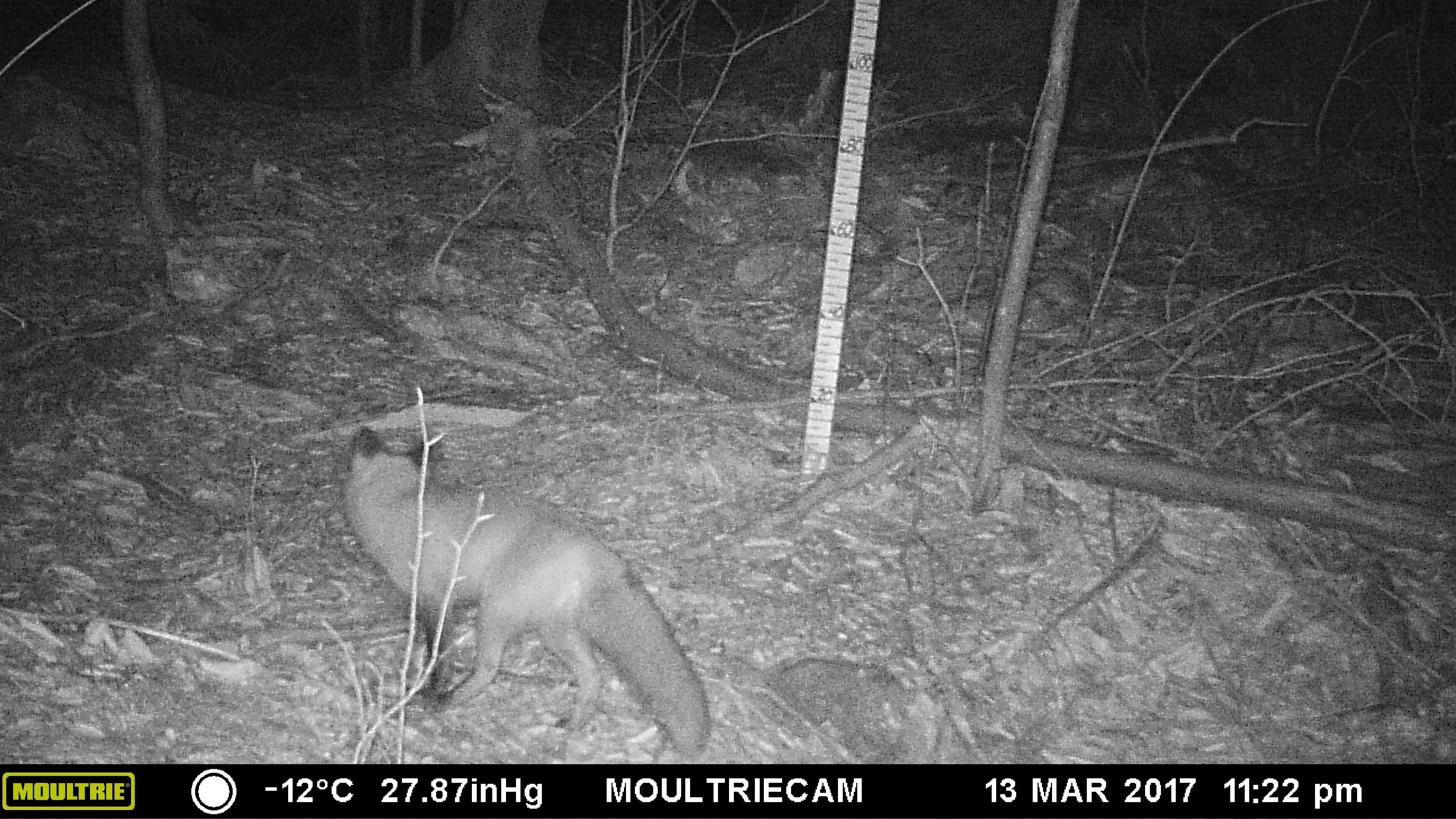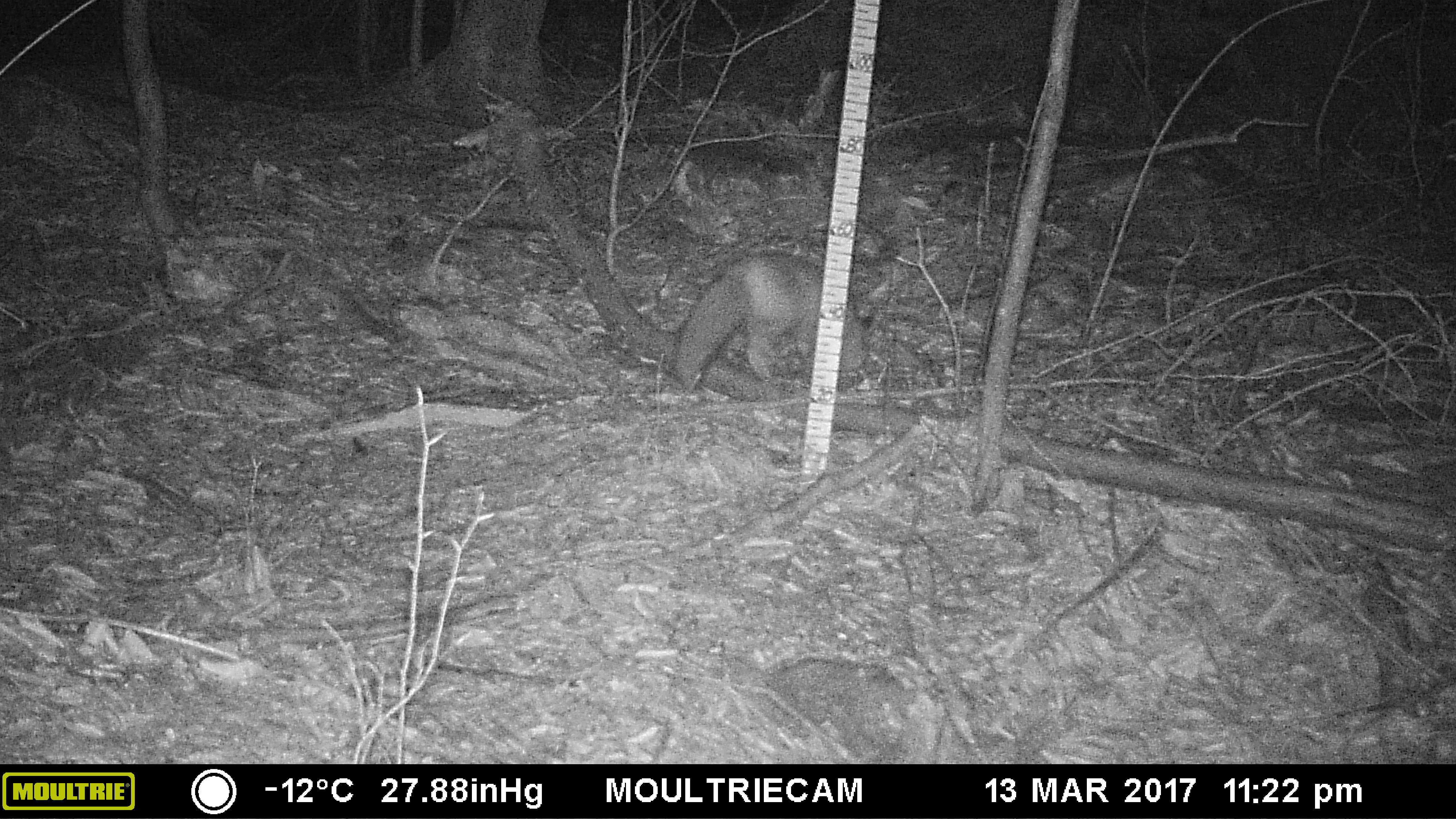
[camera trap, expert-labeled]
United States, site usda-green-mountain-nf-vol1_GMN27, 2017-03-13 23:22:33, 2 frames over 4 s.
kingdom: Animalia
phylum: Chordata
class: Mammalia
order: Carnivora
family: Canidae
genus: Vulpes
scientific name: Vulpes vulpes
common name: red fox